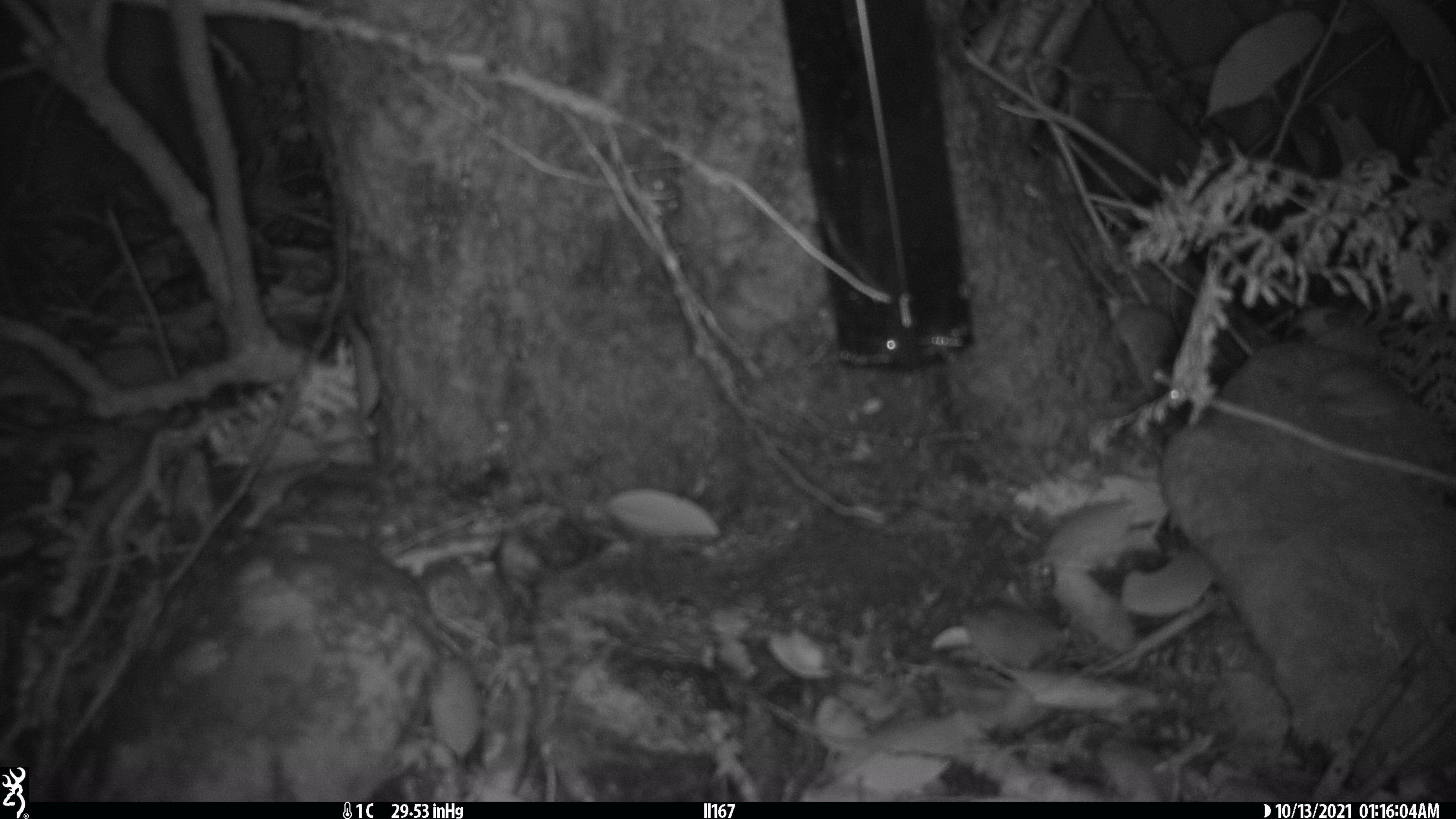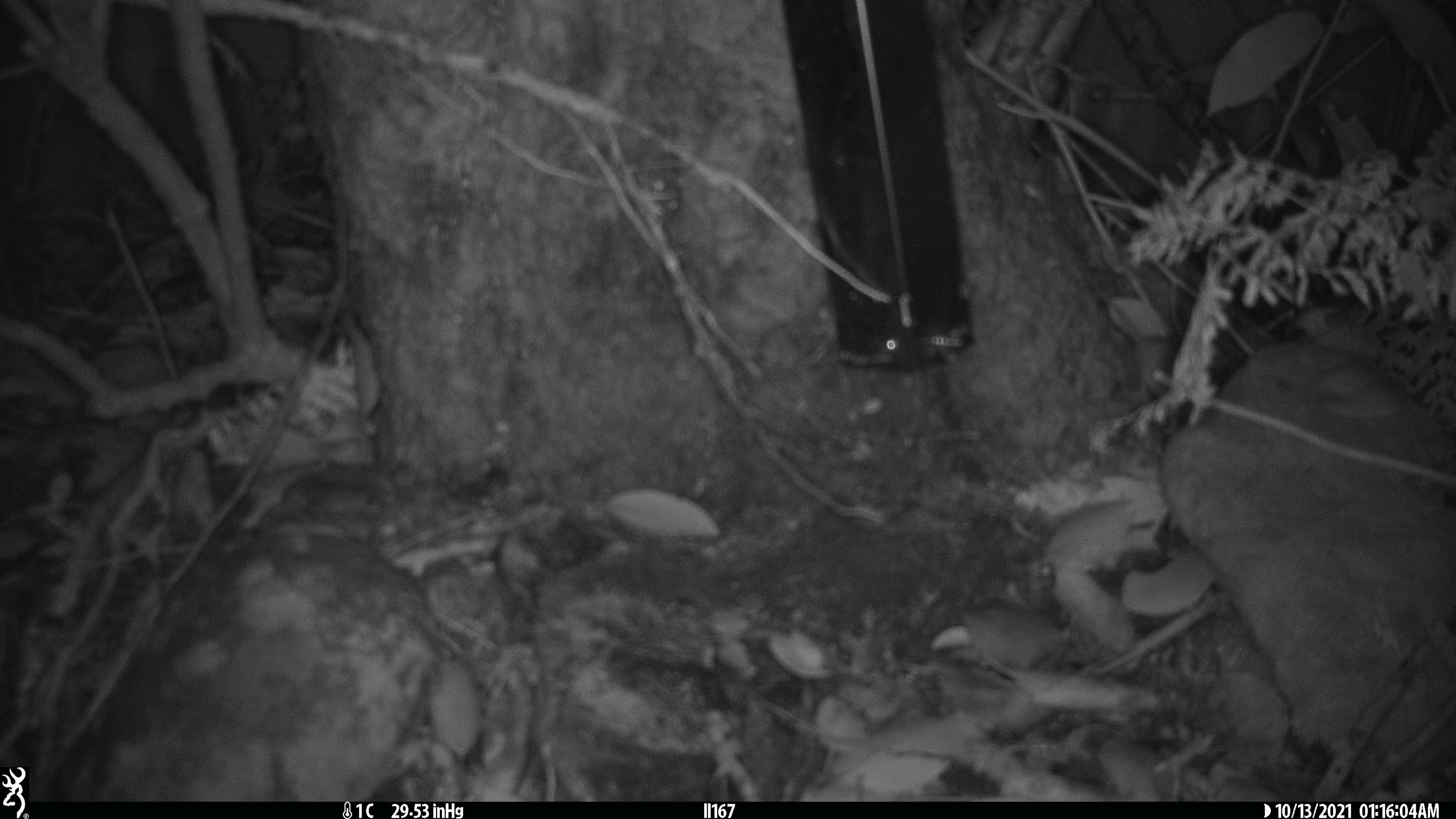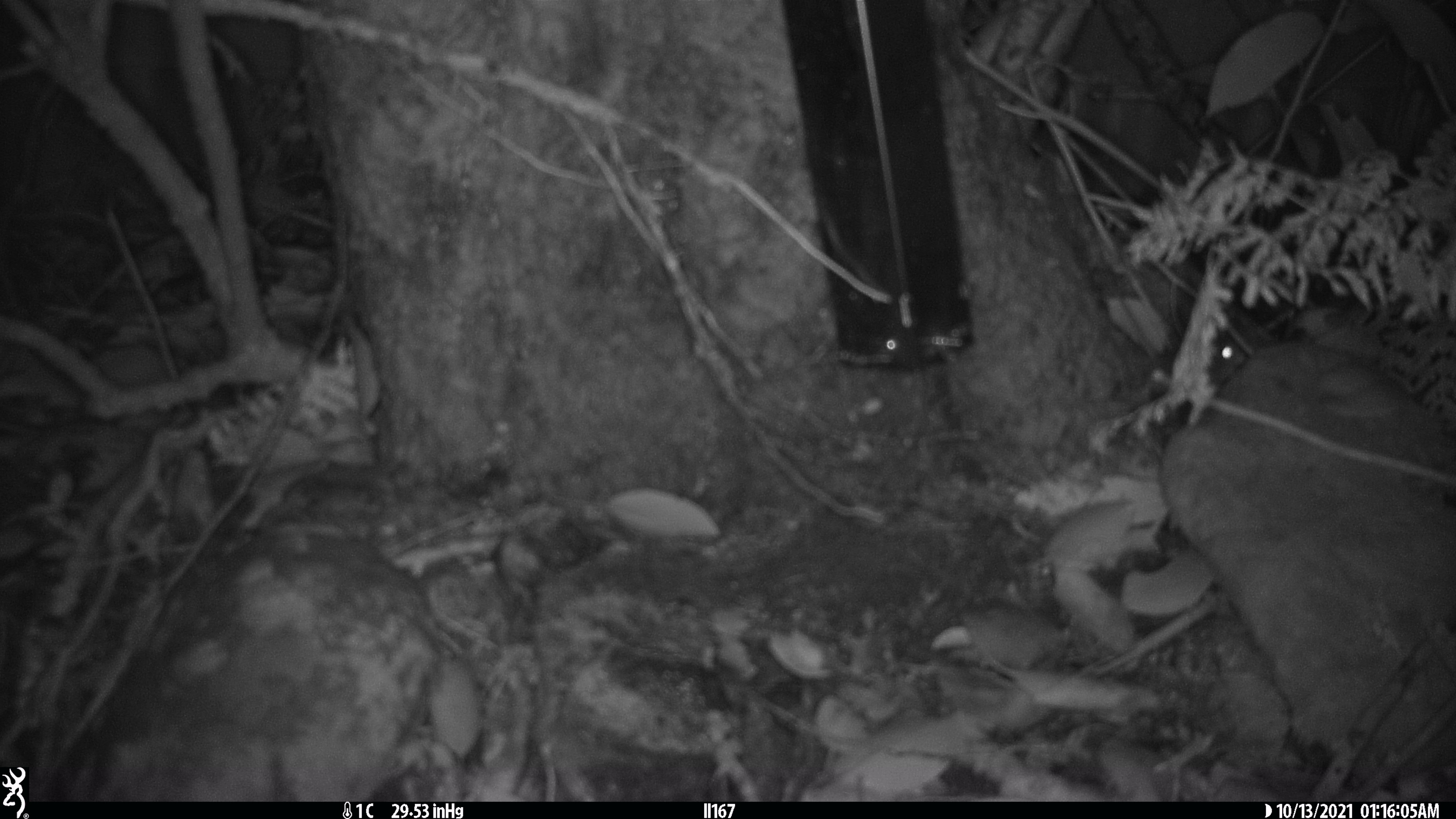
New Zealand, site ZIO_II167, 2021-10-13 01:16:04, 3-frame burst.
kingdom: Animalia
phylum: Chordata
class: Mammalia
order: Rodentia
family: Muridae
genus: Mus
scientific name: Mus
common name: mouse